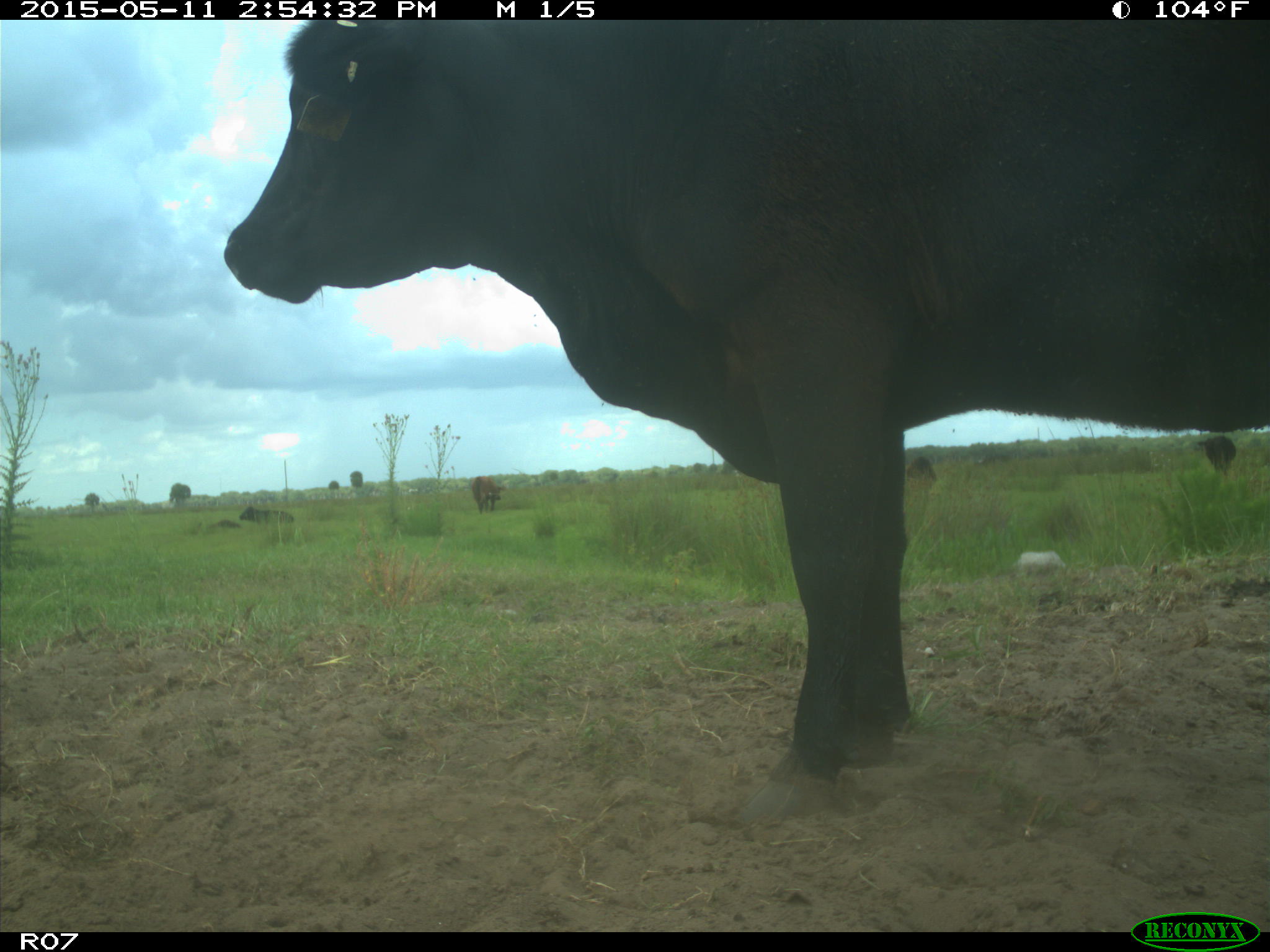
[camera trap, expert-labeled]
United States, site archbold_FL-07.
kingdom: Animalia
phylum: Chordata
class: Mammalia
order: Artiodactyla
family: Bovidae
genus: Bos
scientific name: Bos taurus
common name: domestic cow